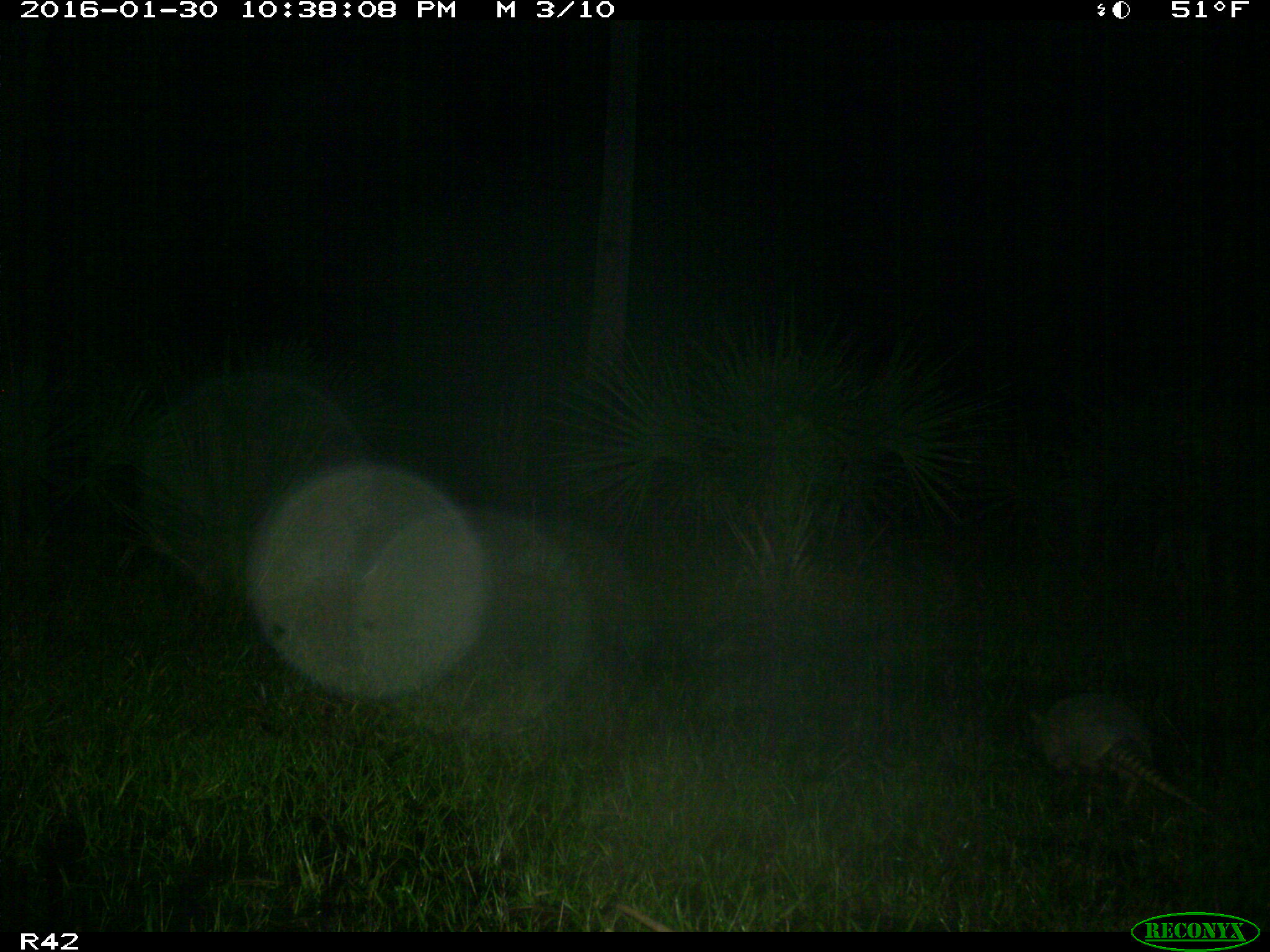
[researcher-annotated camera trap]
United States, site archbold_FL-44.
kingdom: Animalia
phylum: Chordata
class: Mammalia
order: Cingulata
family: Dasypodidae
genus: Dasypus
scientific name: Dasypus novemcinctus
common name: nine-banded armadillo